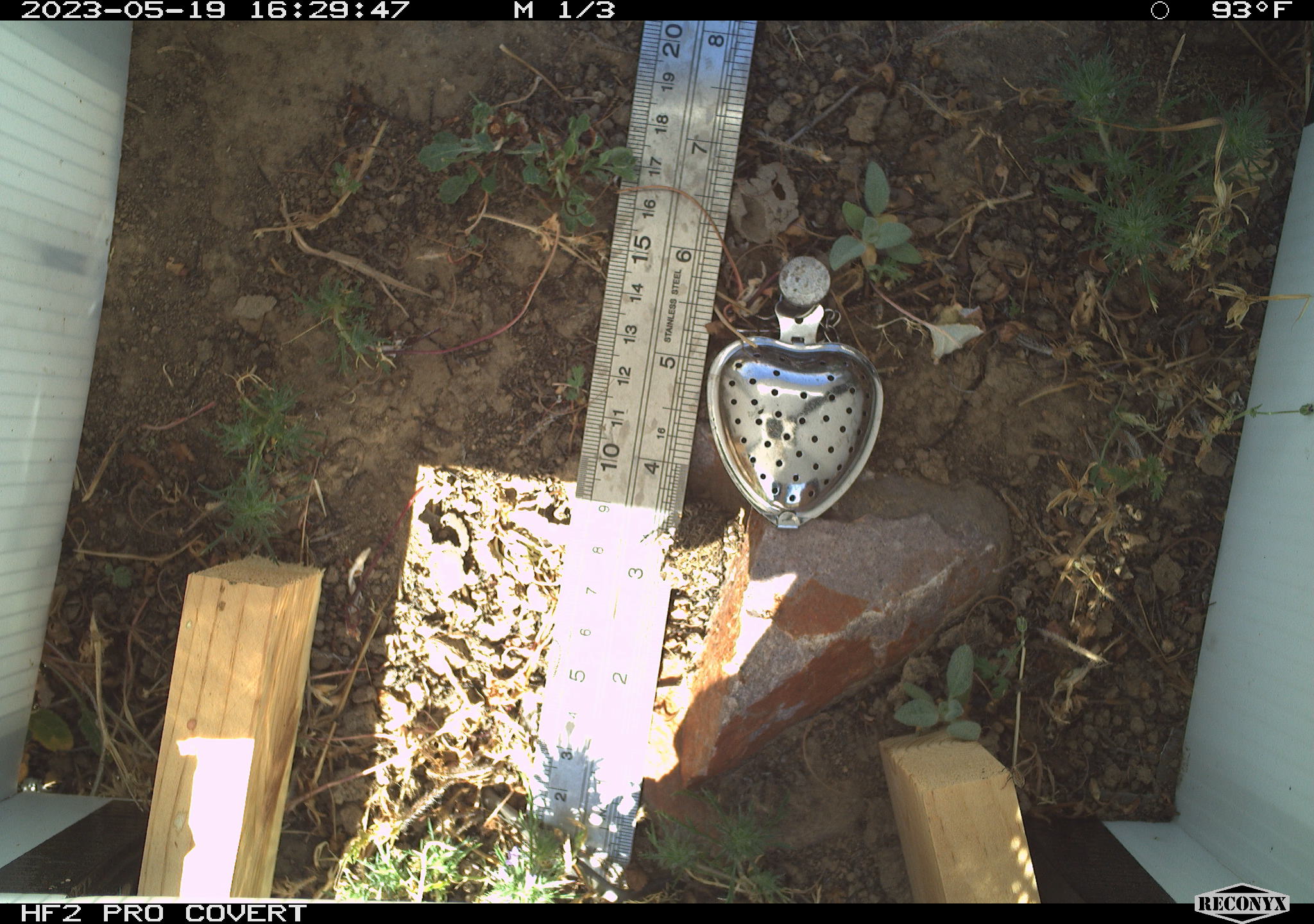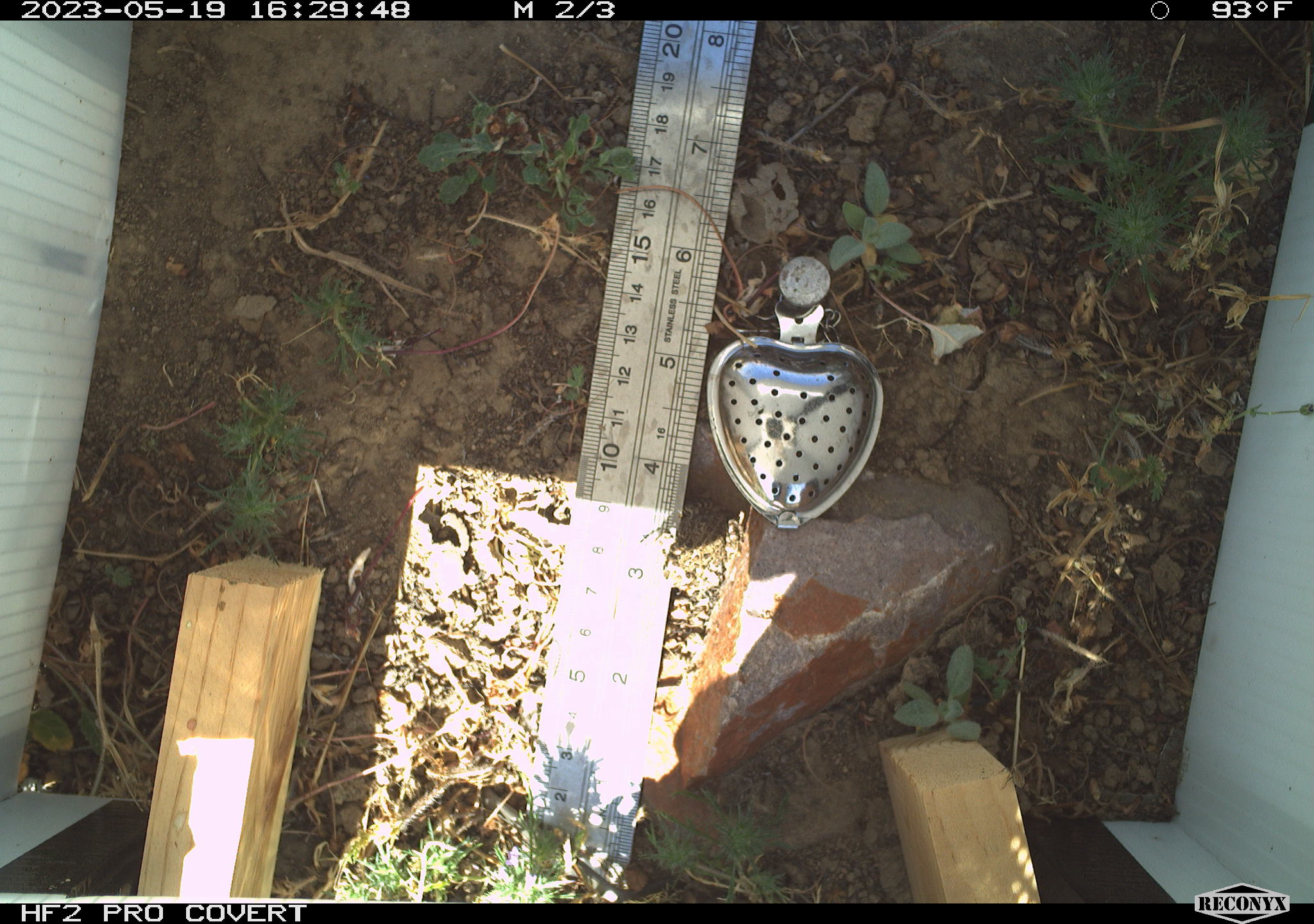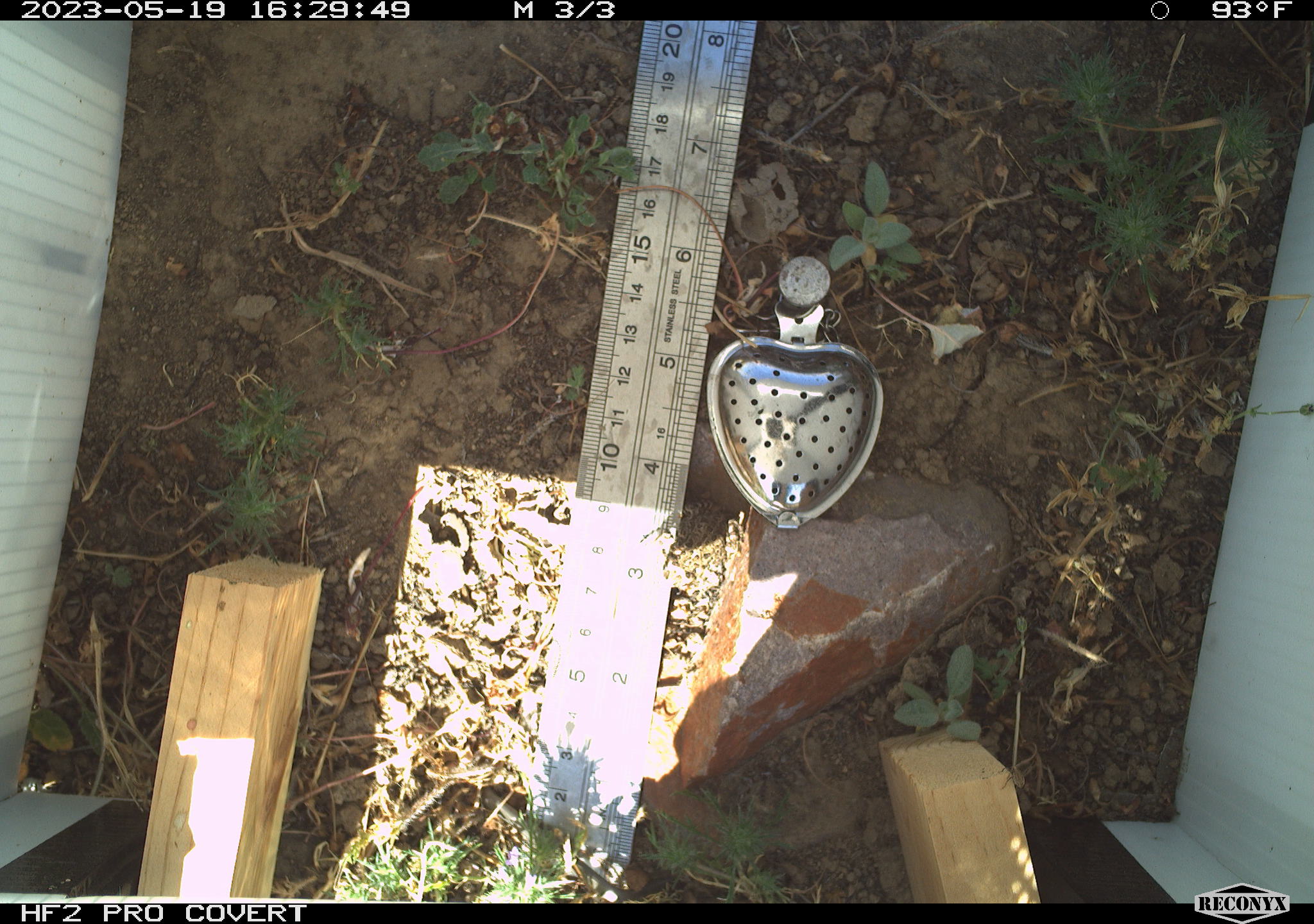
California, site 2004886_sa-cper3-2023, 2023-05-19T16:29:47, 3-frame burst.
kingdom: Animalia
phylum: Chordata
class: Amphibia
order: Anura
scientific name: Anura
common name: frogs